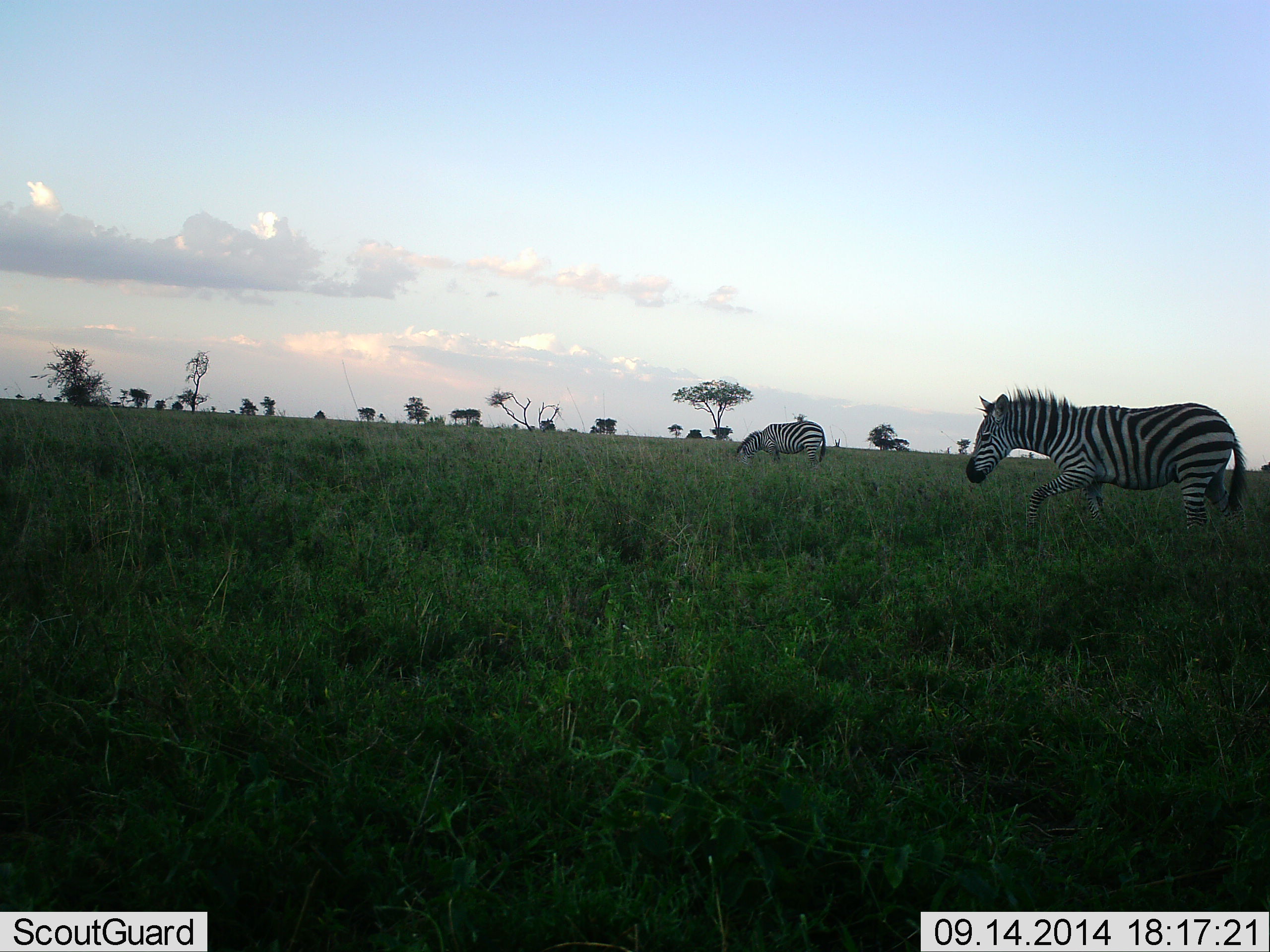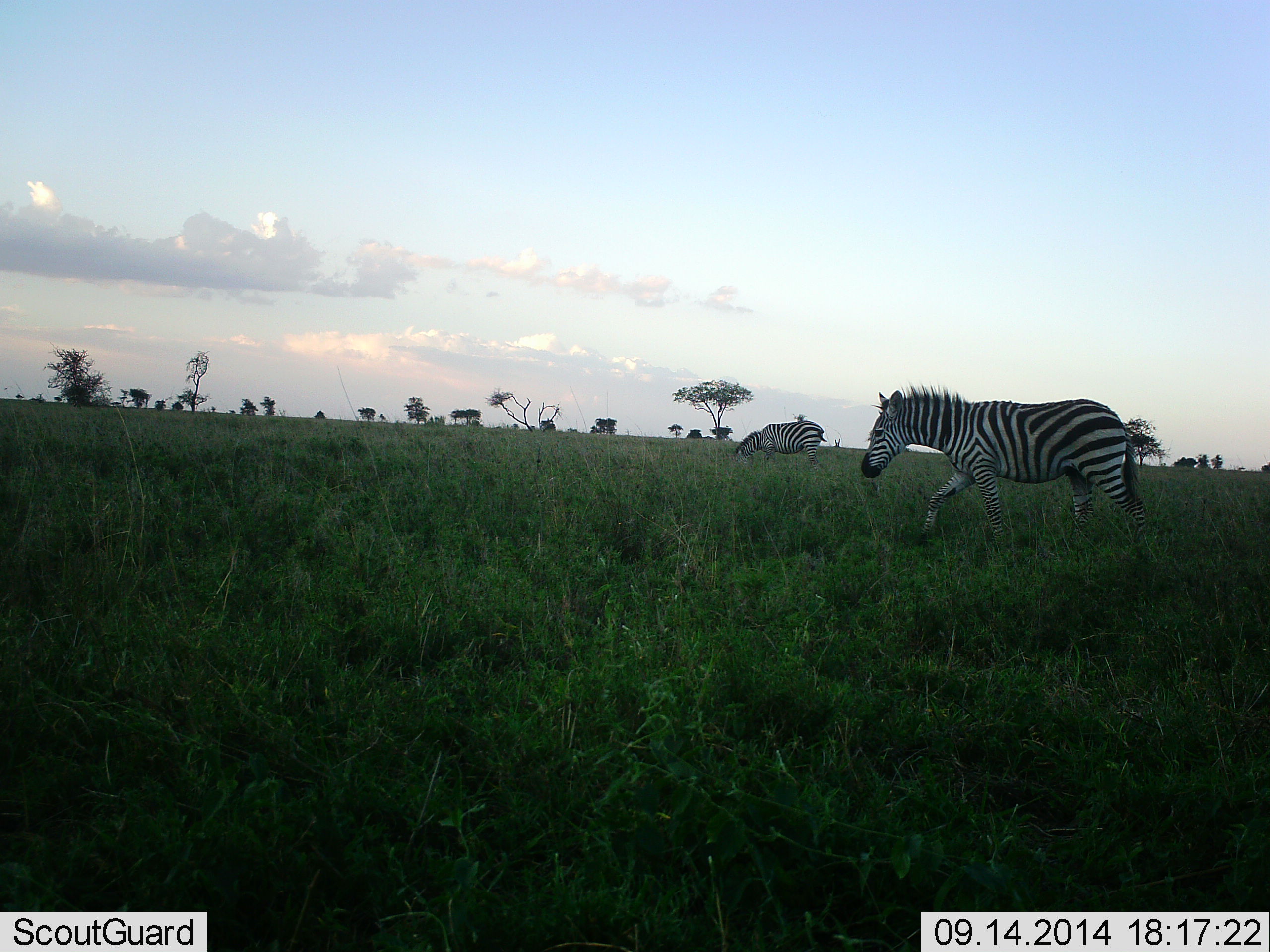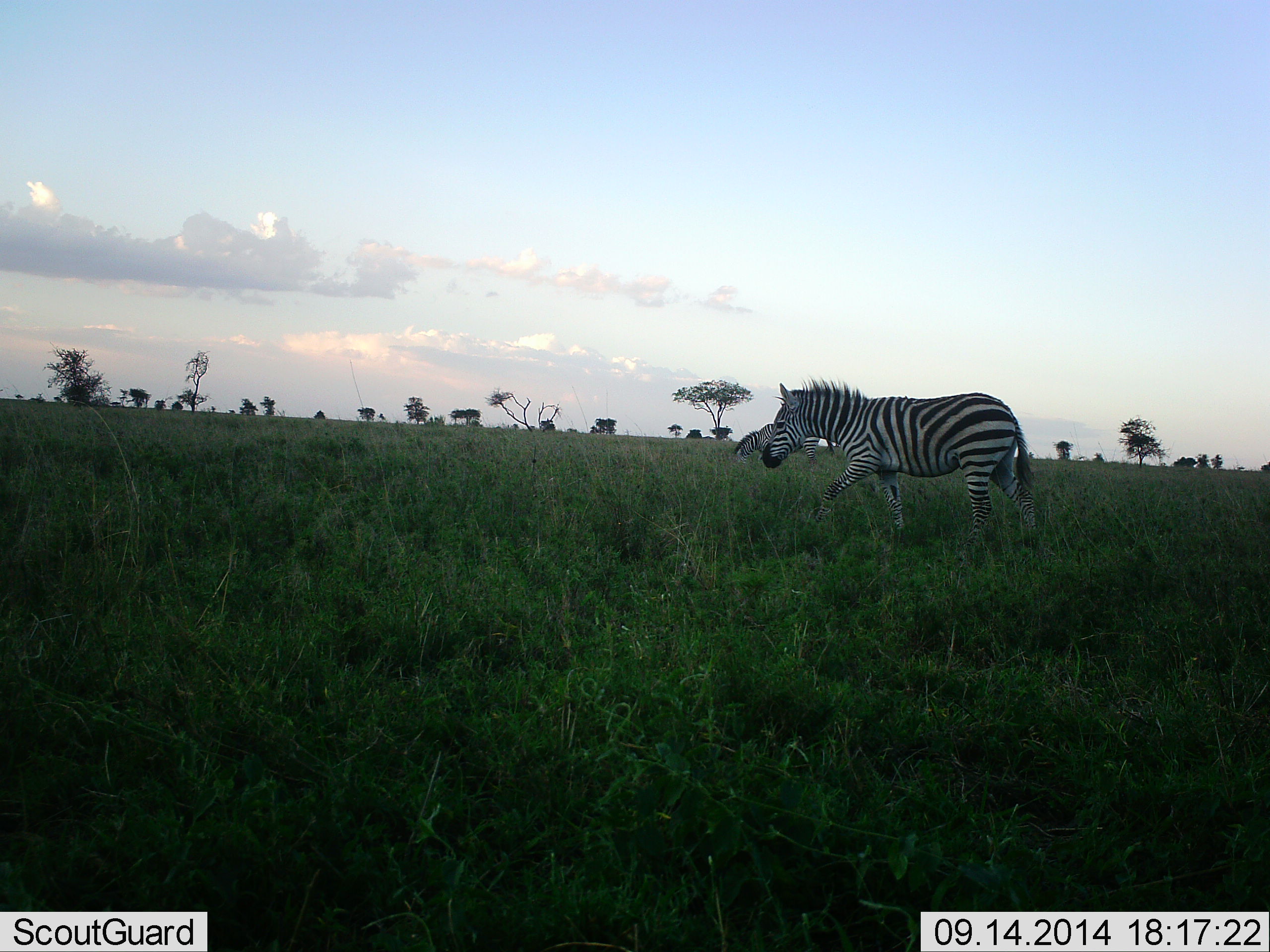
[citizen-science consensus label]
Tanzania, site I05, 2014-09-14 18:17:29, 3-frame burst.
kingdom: Animalia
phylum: Chordata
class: Mammalia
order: Perissodactyla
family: Equidae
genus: Equus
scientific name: Equus quagga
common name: plains zebra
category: zebra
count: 2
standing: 40%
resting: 0%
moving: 100%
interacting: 0%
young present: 0%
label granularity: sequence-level